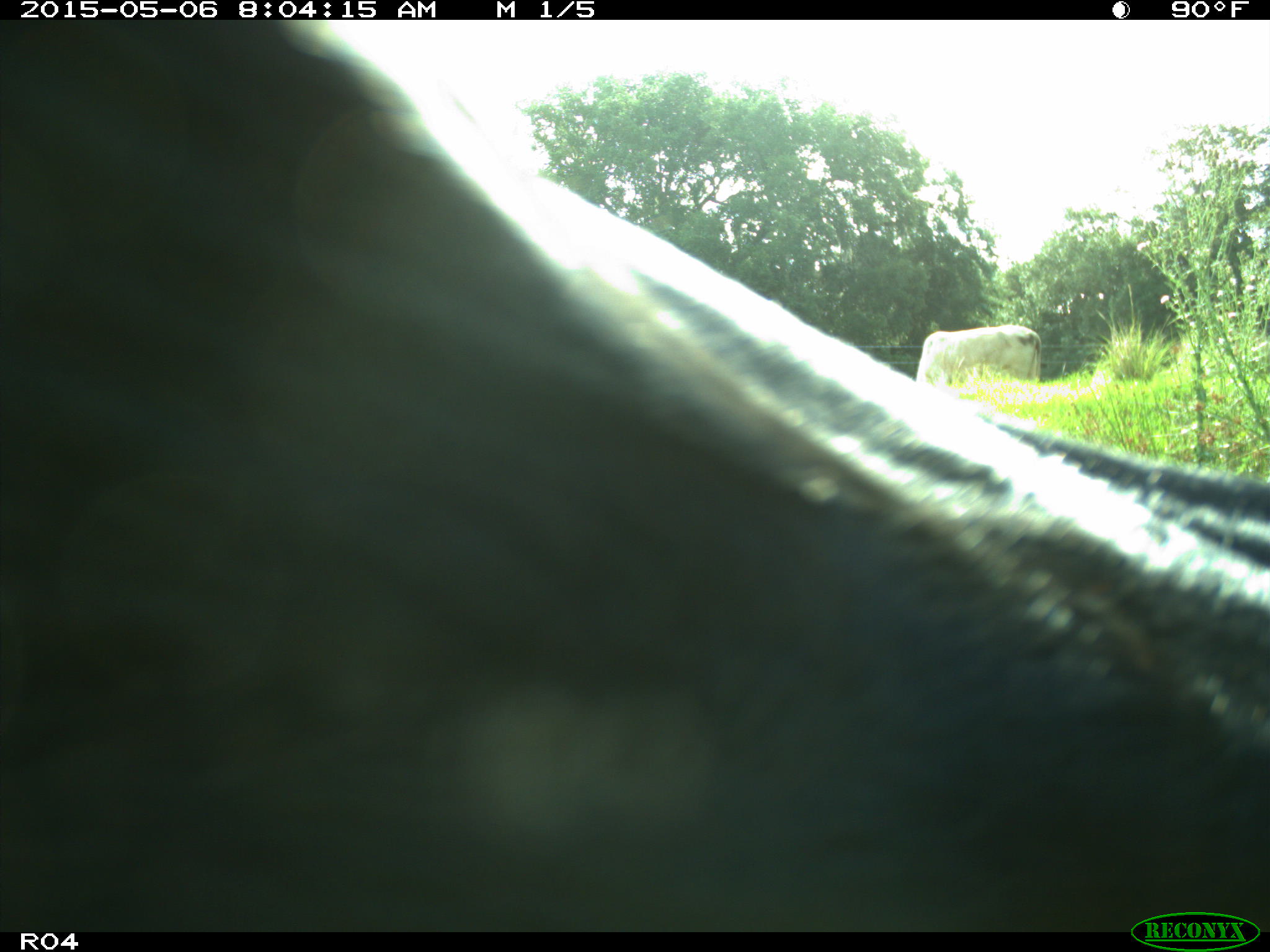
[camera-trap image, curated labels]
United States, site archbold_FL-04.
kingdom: Animalia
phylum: Chordata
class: Mammalia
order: Artiodactyla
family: Bovidae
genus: Bos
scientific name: Bos taurus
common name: domestic cow